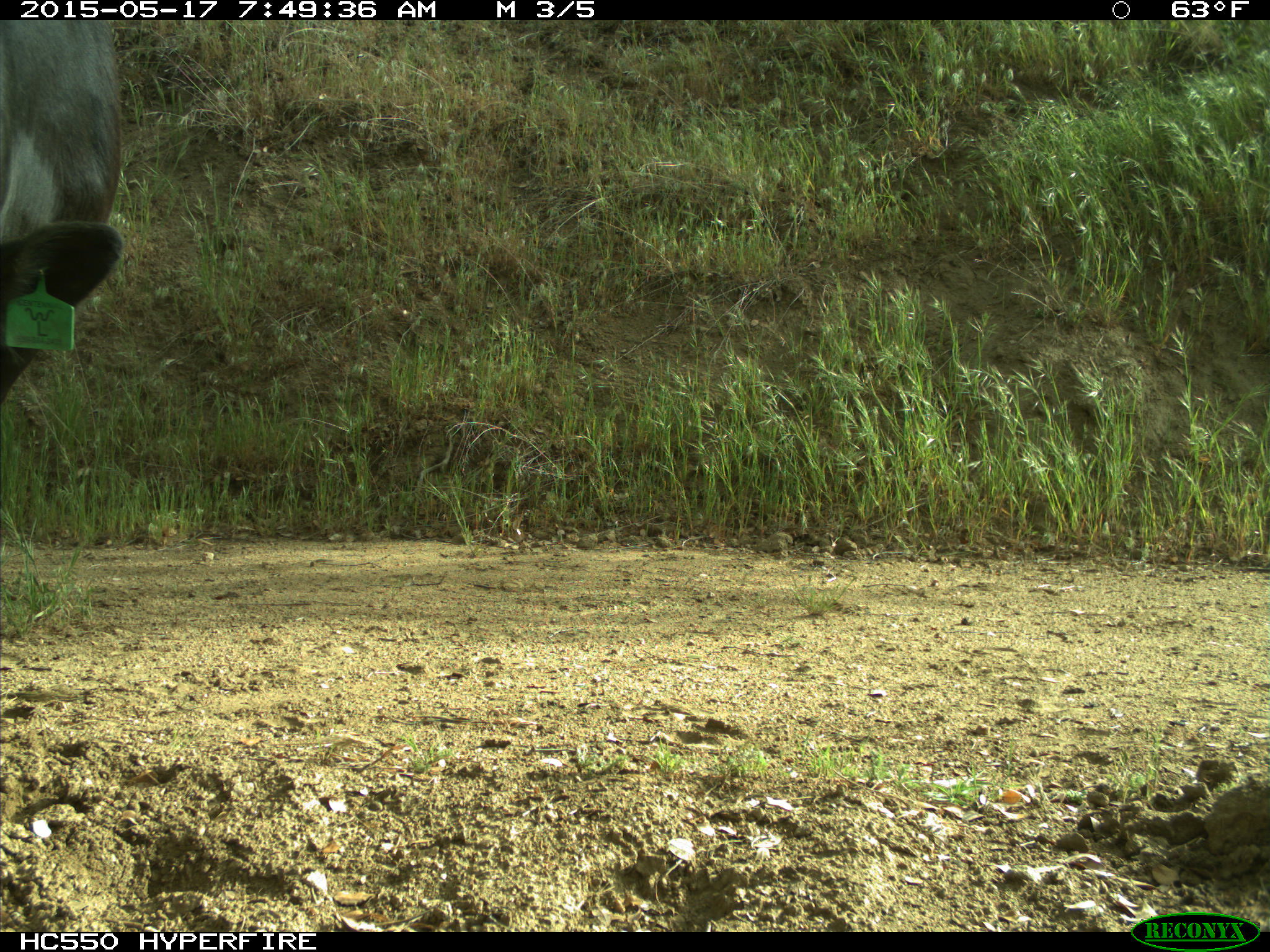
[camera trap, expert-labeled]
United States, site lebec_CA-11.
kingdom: Animalia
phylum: Chordata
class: Mammalia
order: Artiodactyla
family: Bovidae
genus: Bos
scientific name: Bos taurus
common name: domestic cow